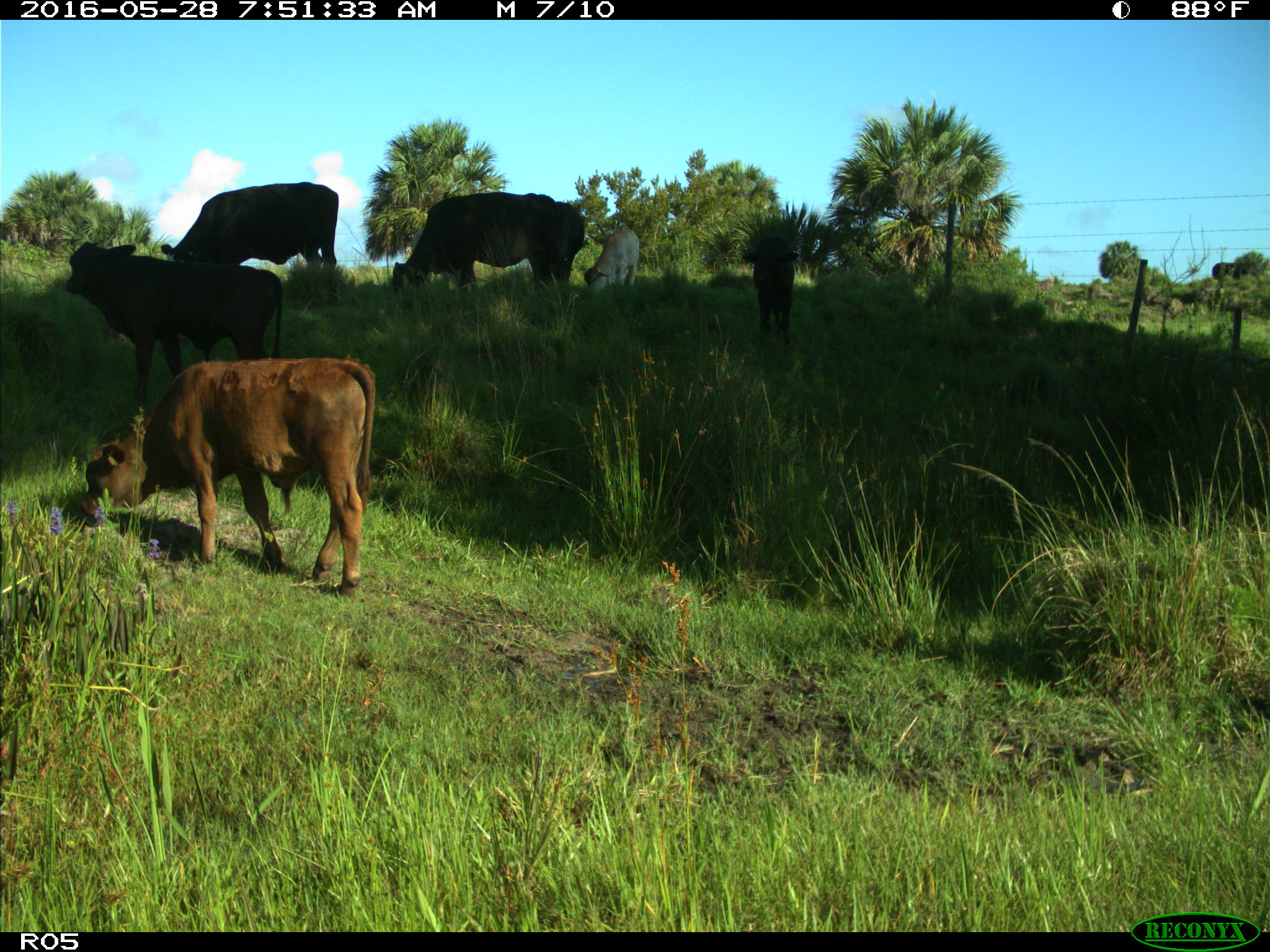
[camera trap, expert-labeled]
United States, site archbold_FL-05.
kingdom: Animalia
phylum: Chordata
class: Mammalia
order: Artiodactyla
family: Bovidae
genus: Bos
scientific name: Bos taurus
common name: domestic cow